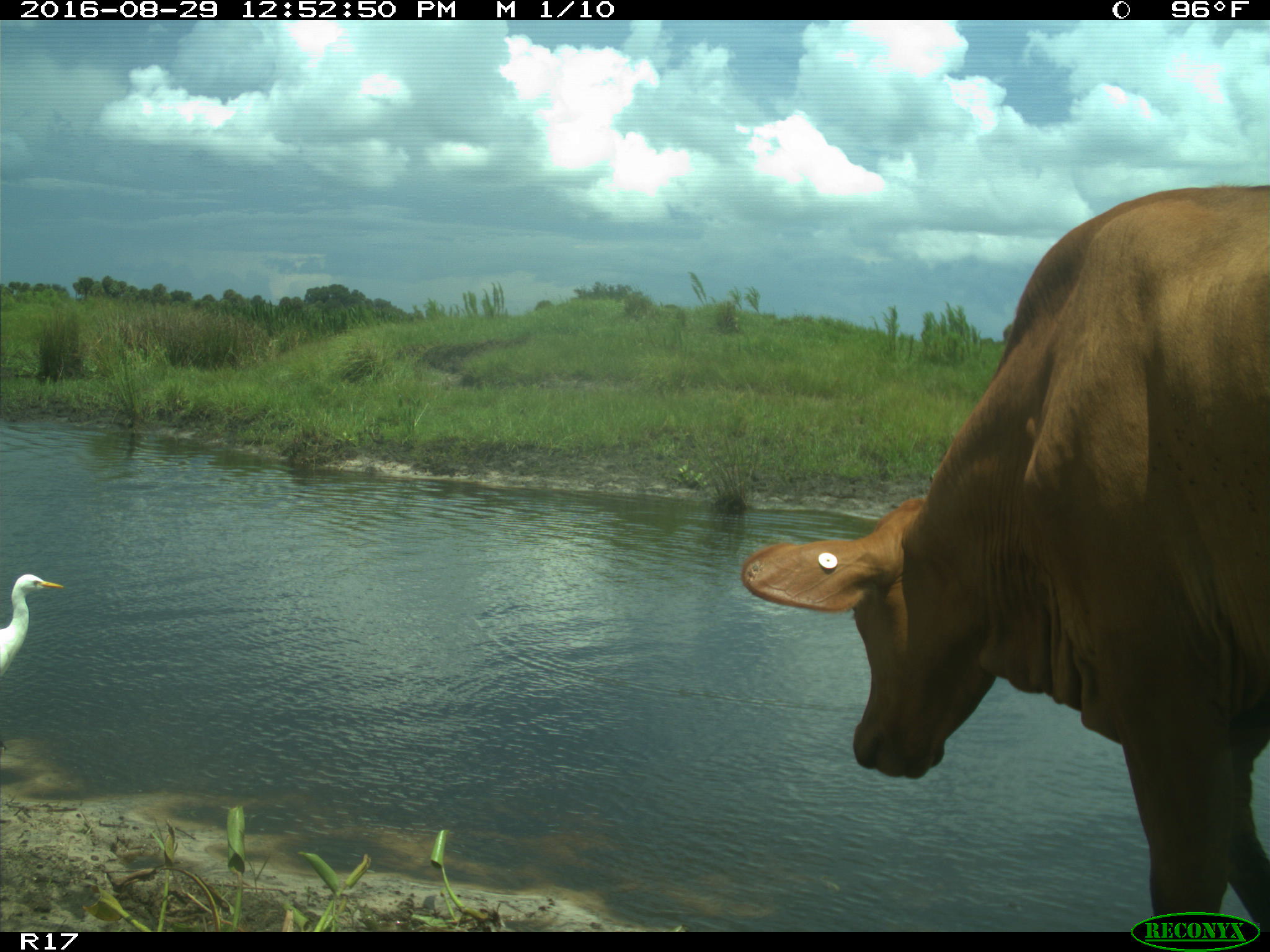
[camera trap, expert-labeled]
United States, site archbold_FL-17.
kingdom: Animalia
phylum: Chordata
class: Mammalia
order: Artiodactyla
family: Bovidae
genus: Bos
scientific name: Bos taurus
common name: domestic cow